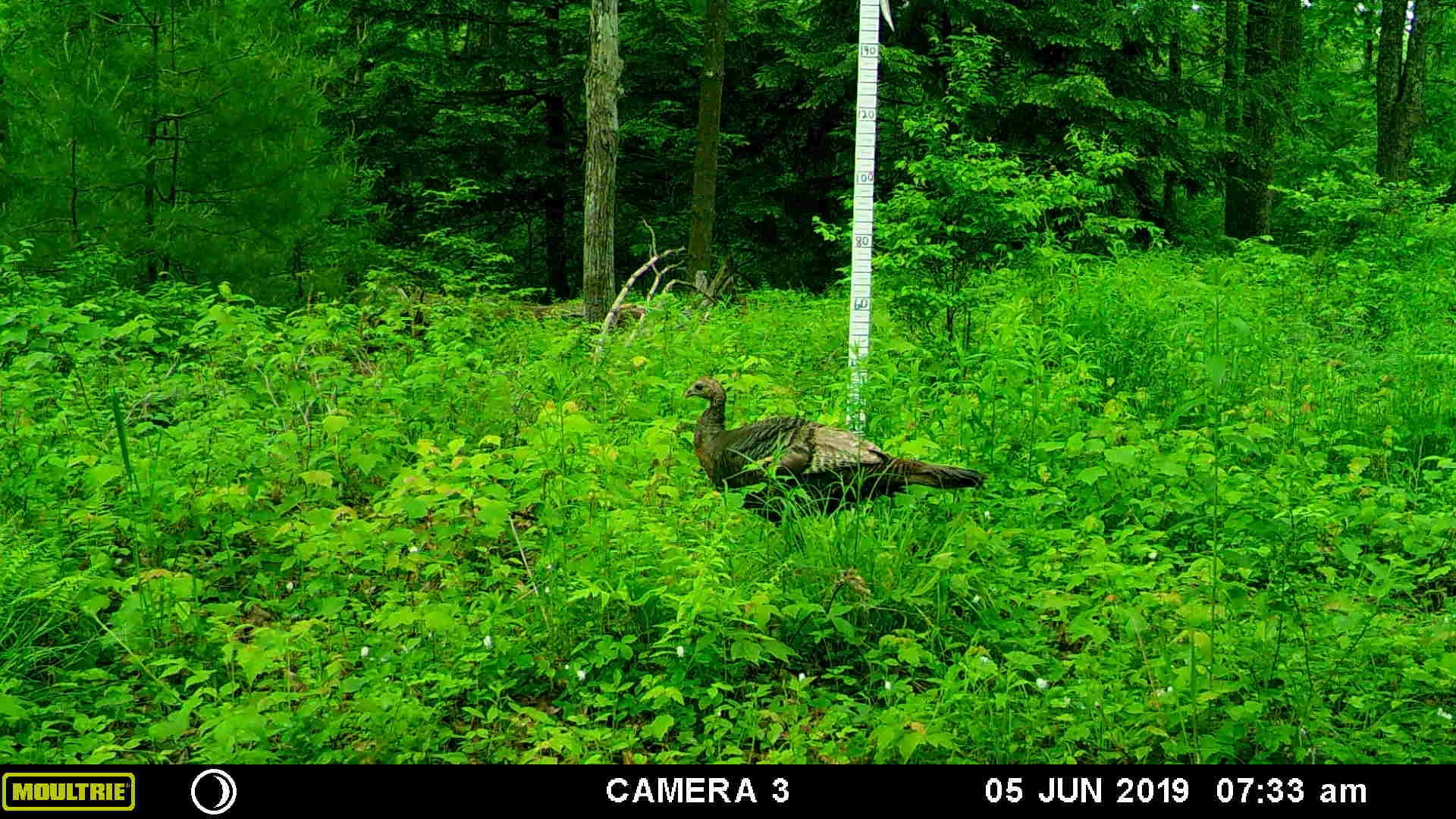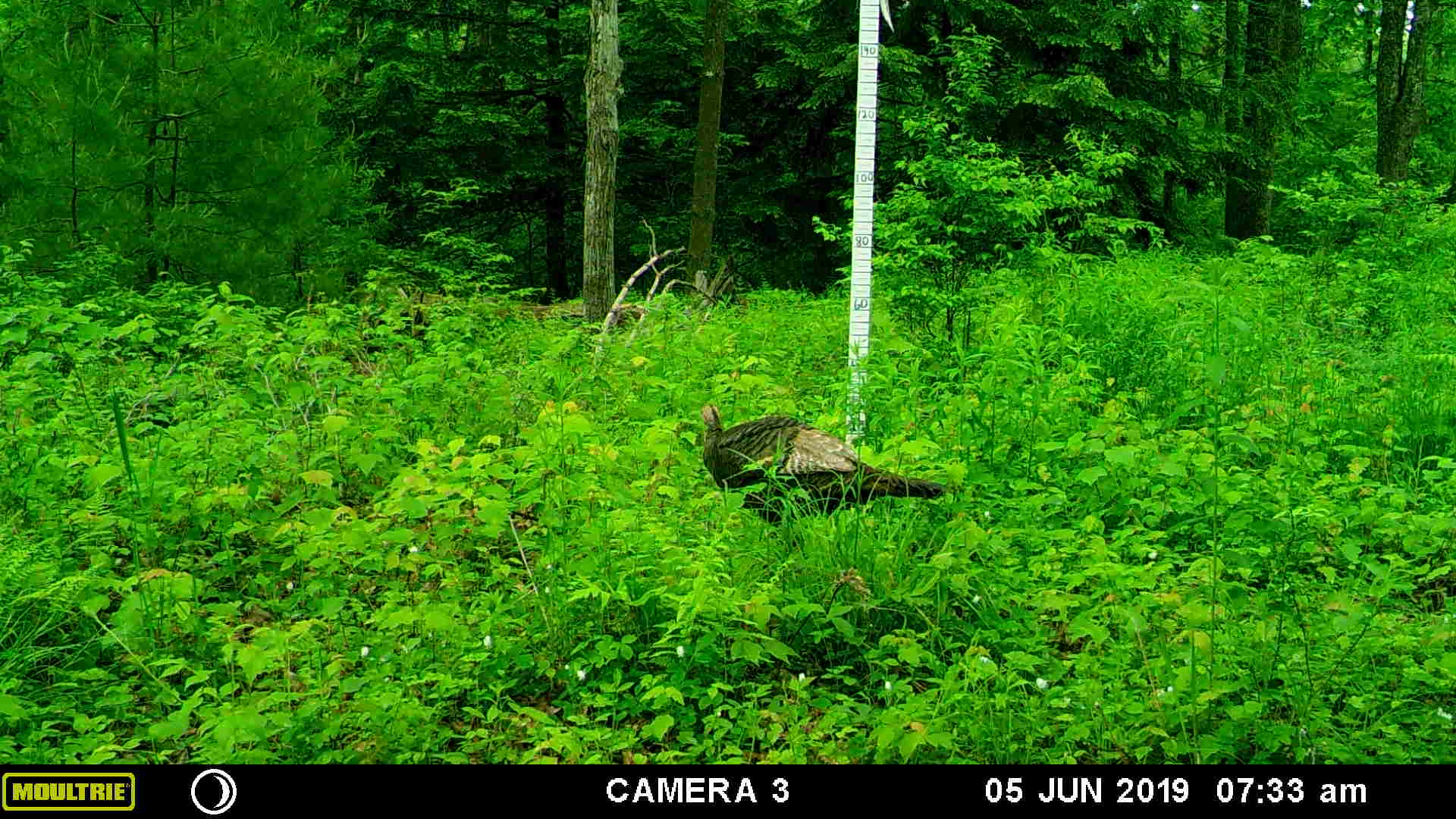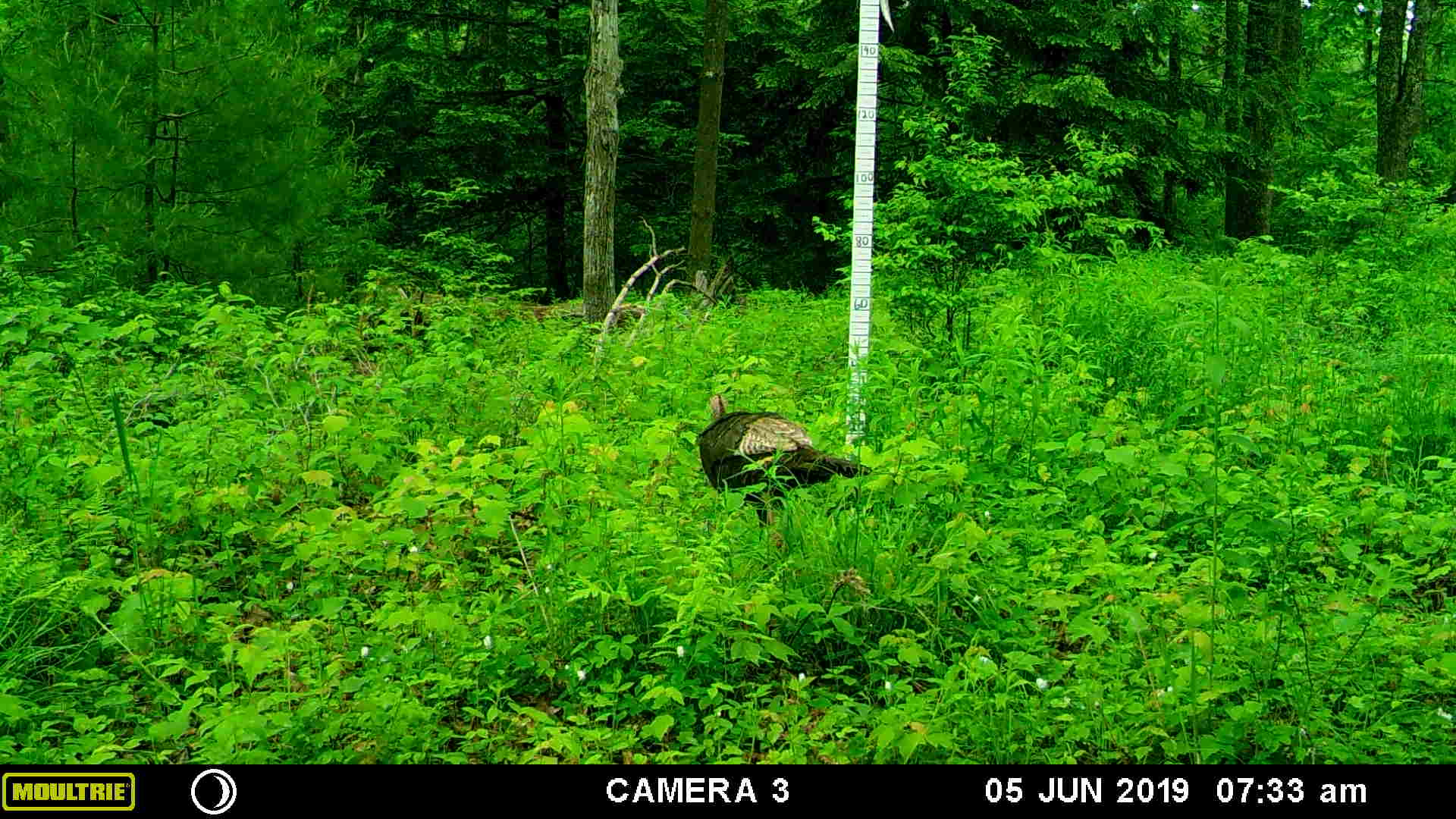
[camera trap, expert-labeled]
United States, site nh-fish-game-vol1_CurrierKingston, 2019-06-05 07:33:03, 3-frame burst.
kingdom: Animalia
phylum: Chordata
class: Aves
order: Galliformes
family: Phasianidae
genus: Meleagris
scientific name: Meleagris gallopavo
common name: wild turkey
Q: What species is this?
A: Wild turkey (Meleagris gallopavo).